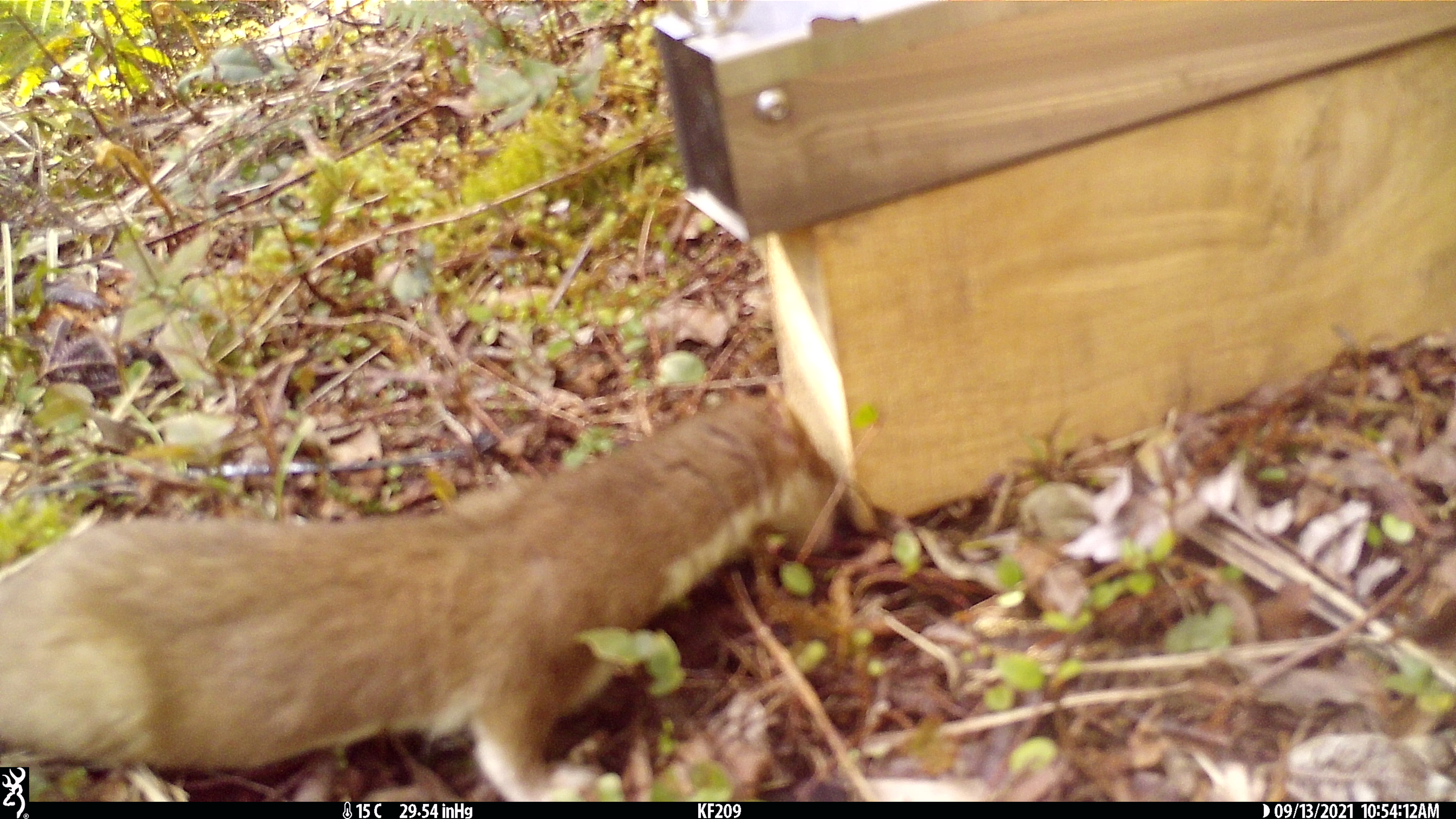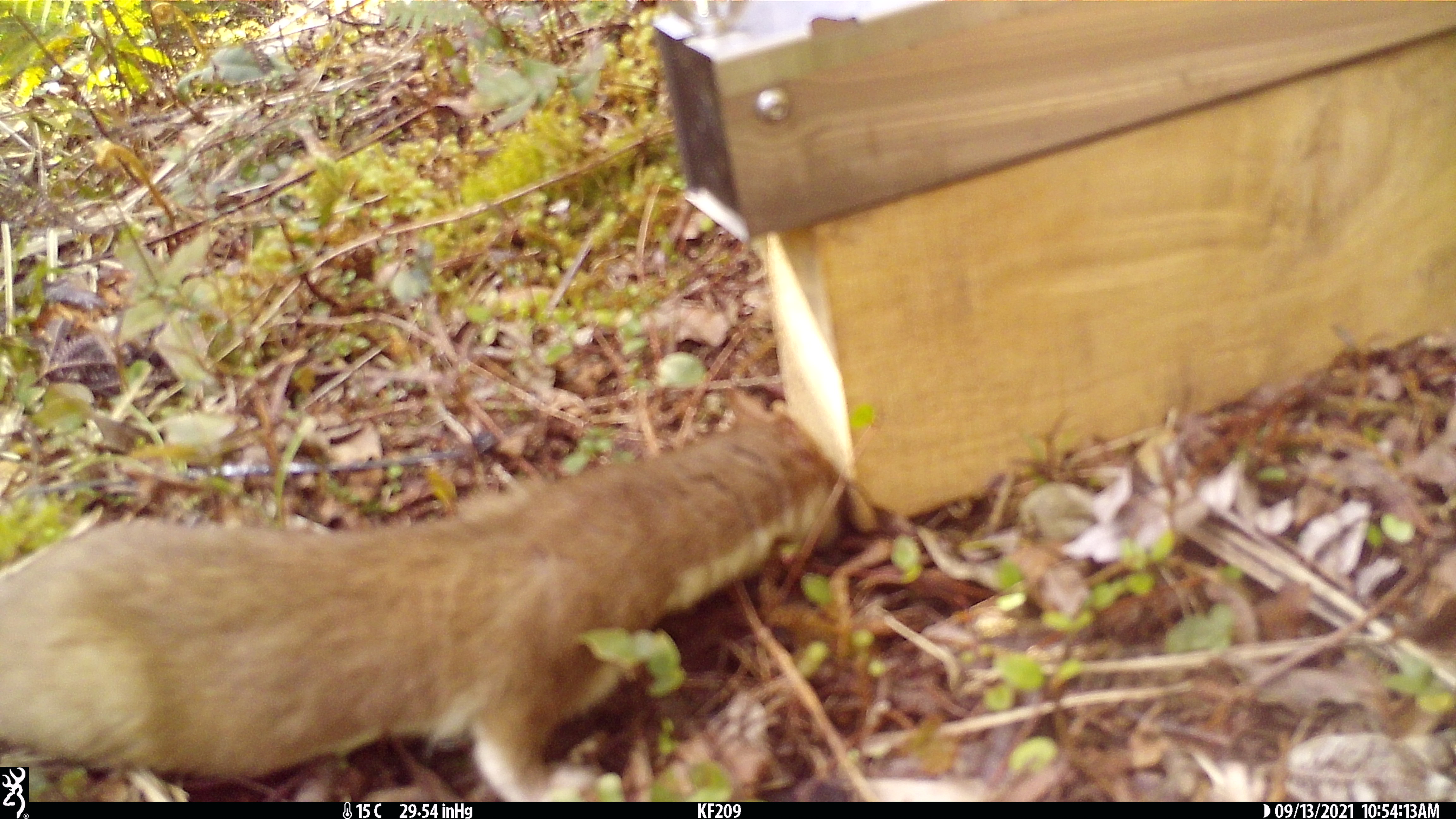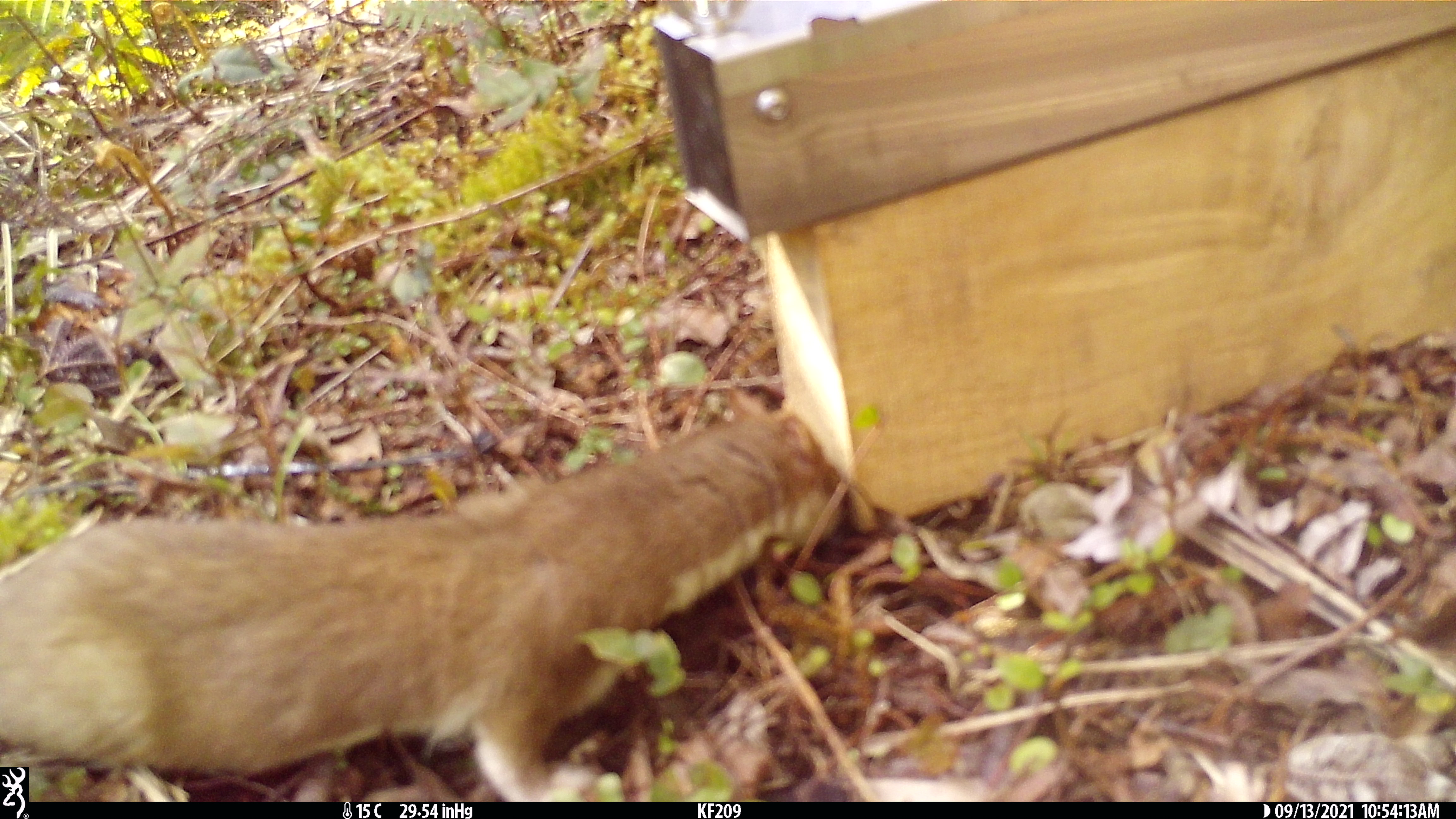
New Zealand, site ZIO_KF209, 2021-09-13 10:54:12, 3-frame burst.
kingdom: Animalia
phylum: Chordata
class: Mammalia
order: Carnivora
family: Mustelidae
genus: Mustela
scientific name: Mustela erminea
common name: stoat